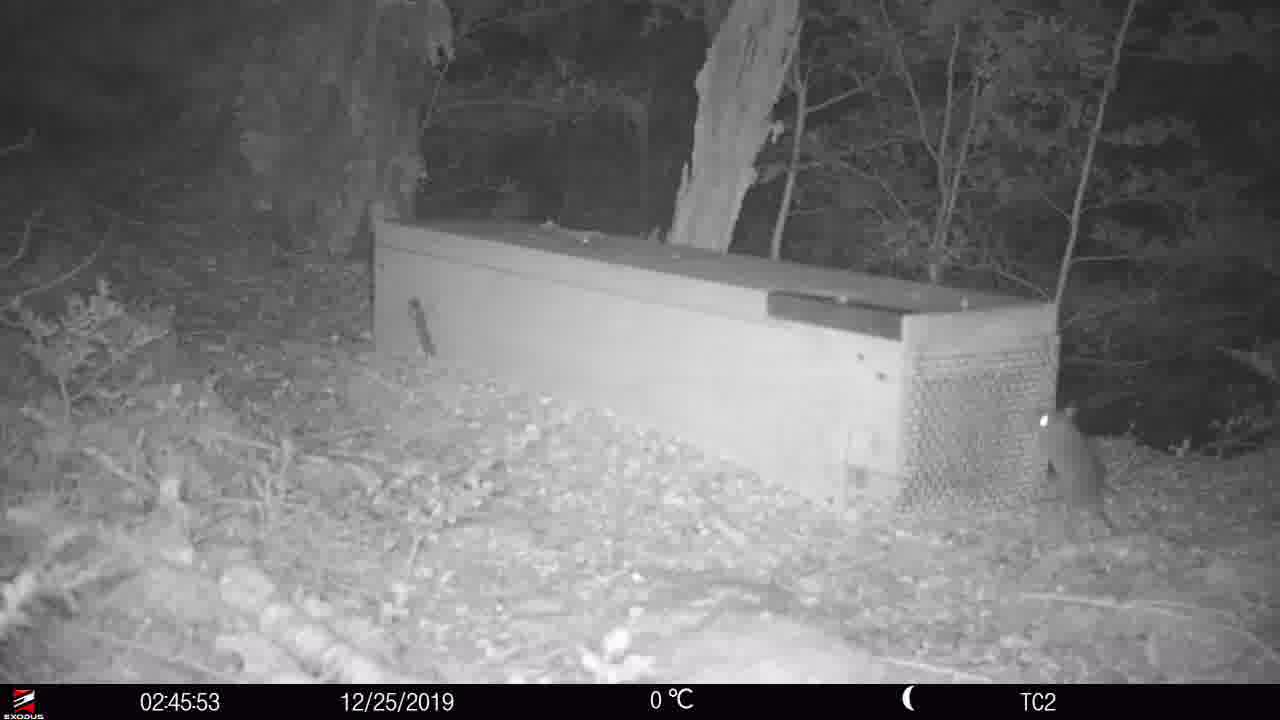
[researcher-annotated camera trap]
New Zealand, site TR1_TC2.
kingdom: Animalia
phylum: Chordata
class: Mammalia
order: Rodentia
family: Muridae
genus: Rattus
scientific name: Rattus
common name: rat